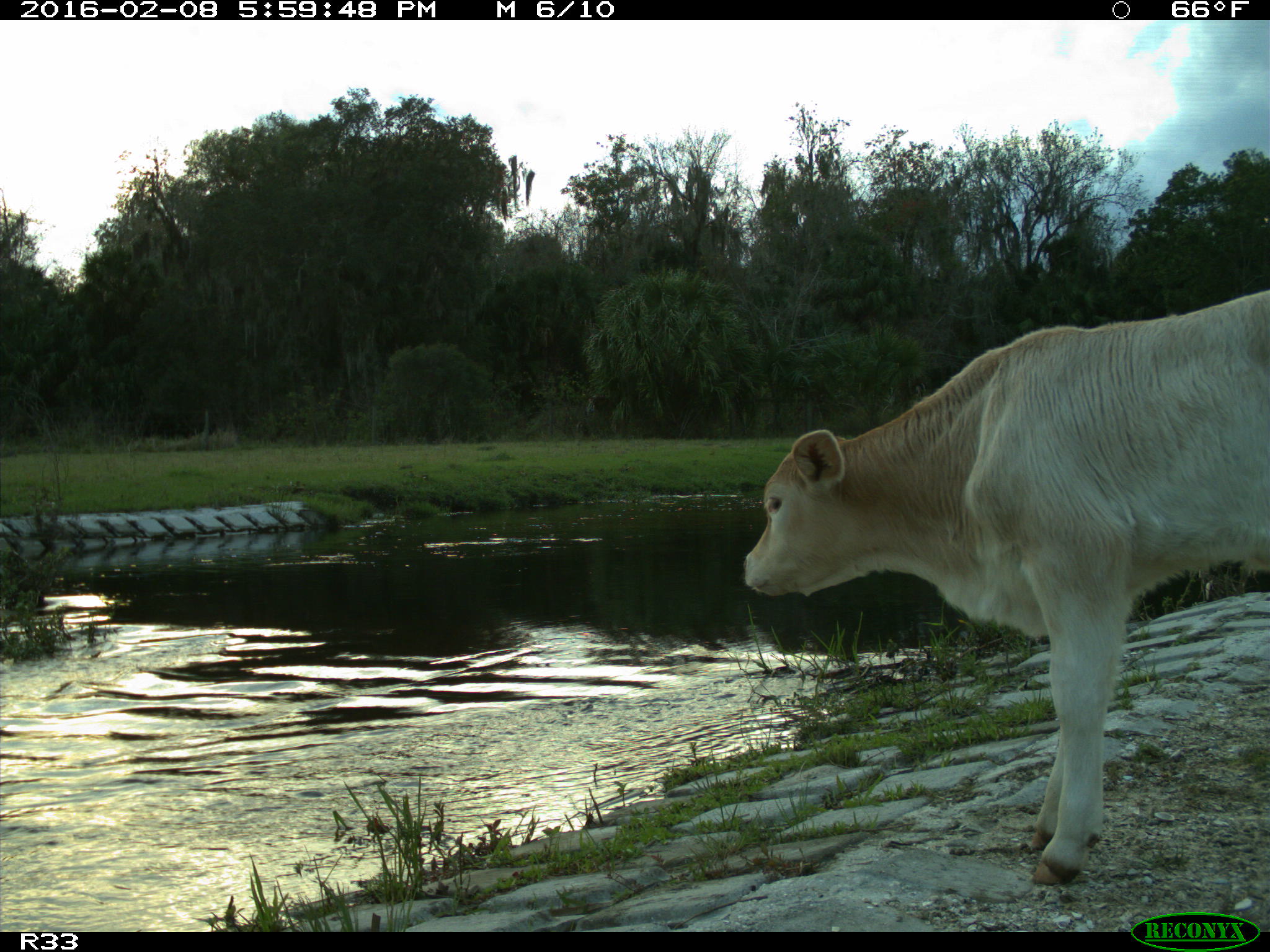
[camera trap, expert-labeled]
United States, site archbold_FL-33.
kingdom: Animalia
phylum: Chordata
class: Mammalia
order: Artiodactyla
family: Bovidae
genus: Bos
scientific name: Bos taurus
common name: domestic cow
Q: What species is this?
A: Bos taurus (domestic cow).